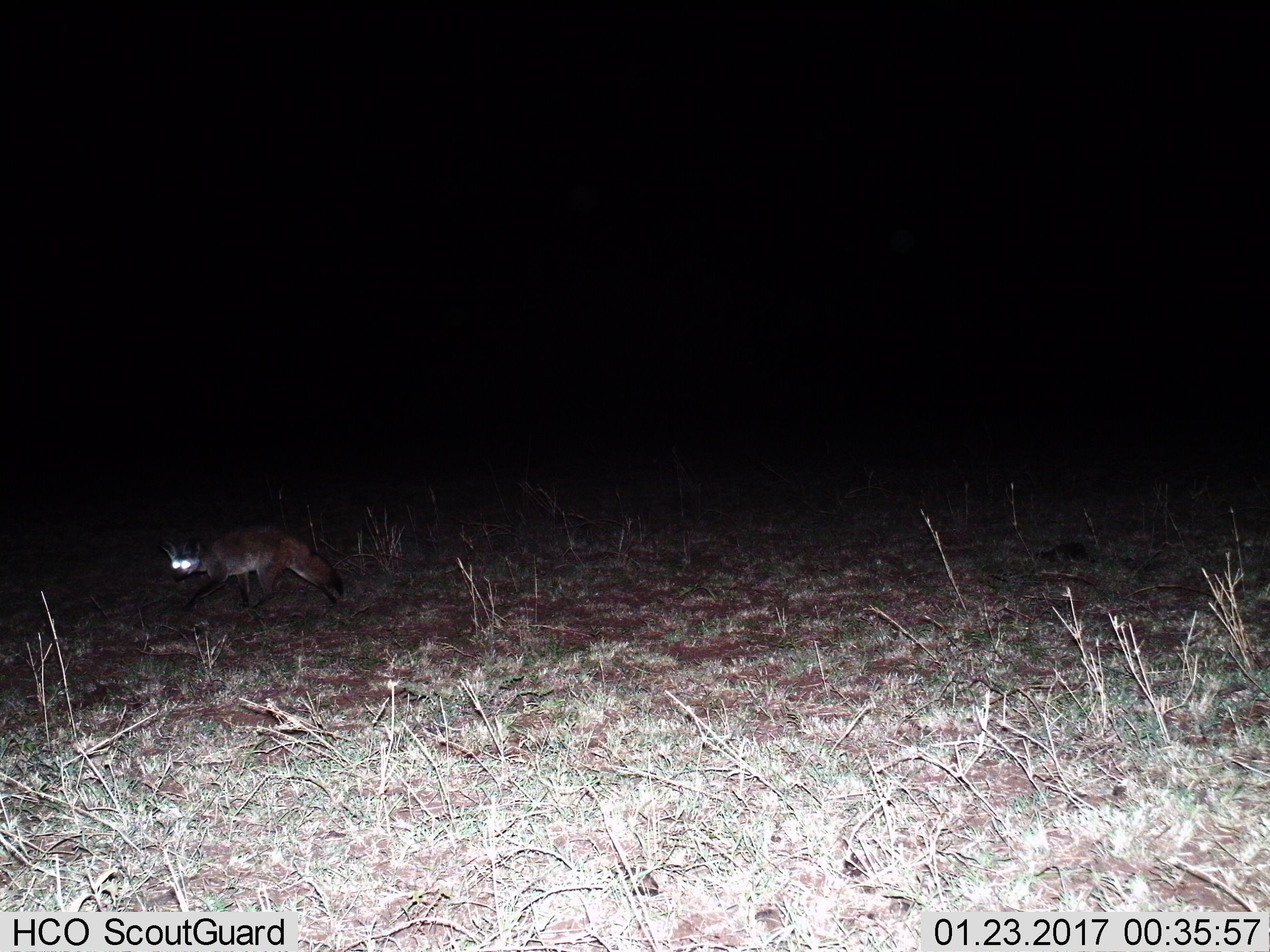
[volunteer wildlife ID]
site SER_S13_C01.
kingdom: Animalia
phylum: Chordata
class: Mammalia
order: Carnivora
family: Canidae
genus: Otocyon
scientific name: Otocyon megalotis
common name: bat-eared fox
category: foxbateared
Foxbateared (bat-eared fox) (Otocyon megalotis), count 1. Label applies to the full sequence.